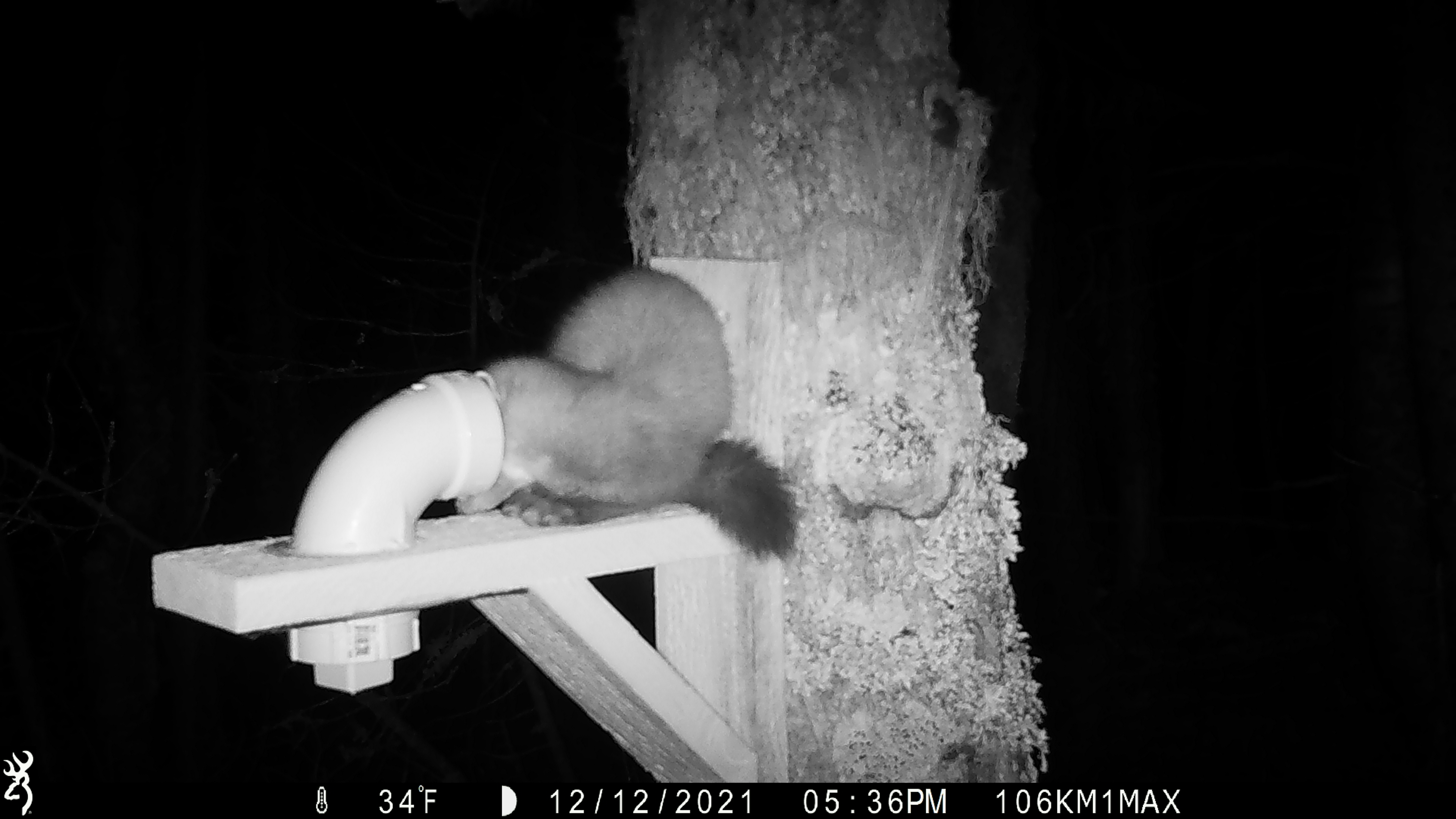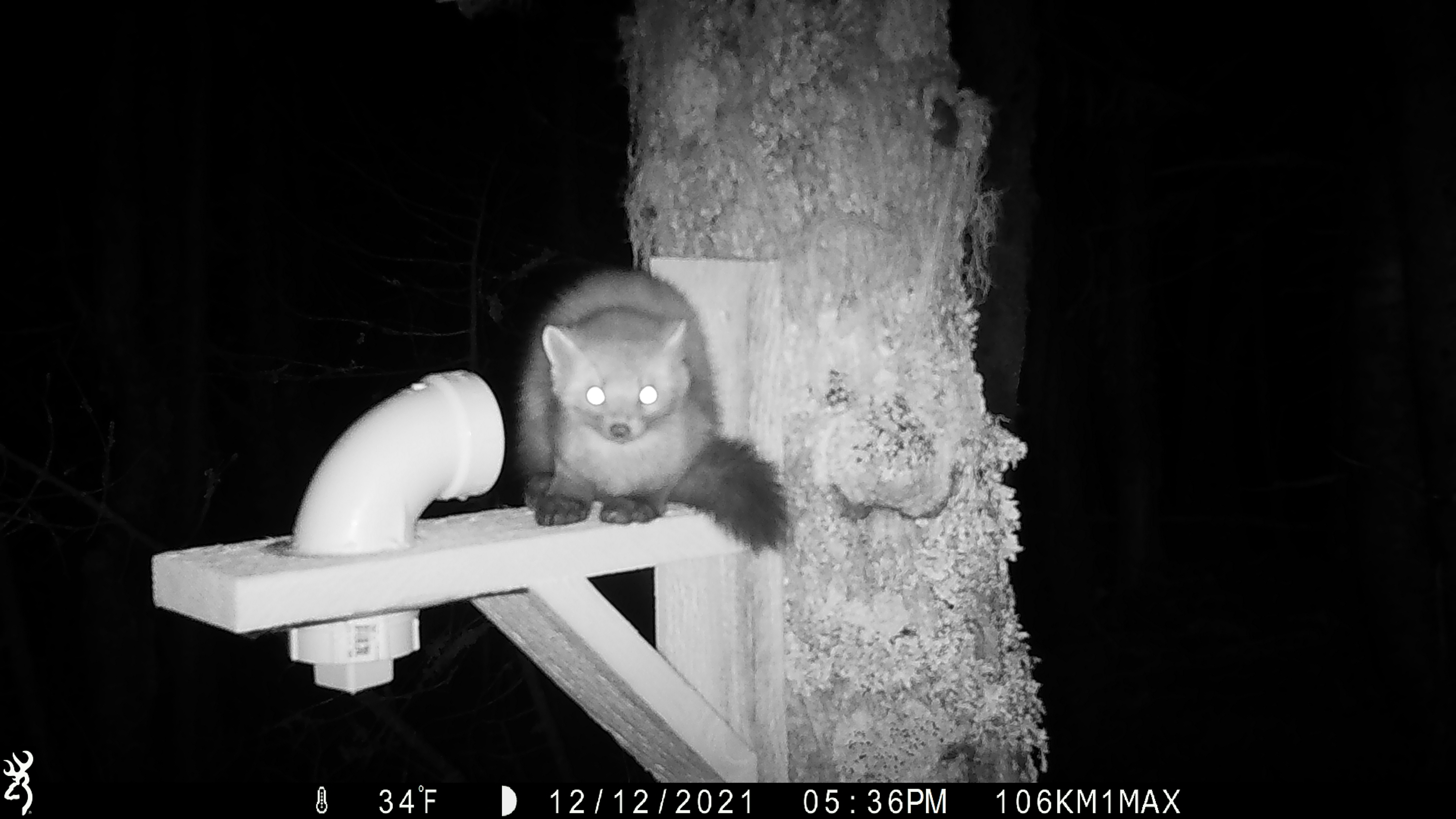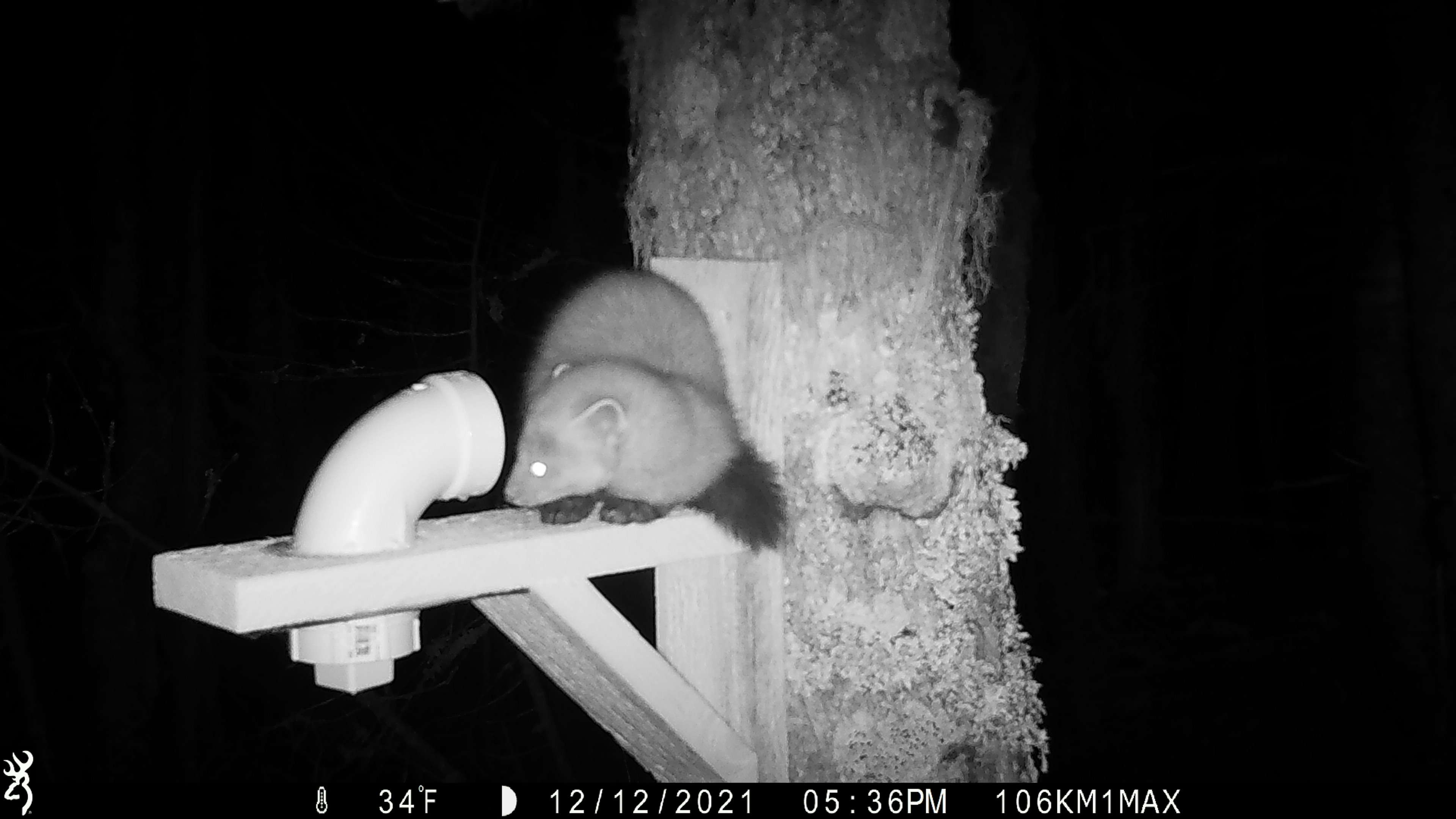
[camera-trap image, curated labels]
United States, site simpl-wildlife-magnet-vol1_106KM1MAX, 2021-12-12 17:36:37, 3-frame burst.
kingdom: Animalia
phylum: Chordata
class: Mammalia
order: Carnivora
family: Mustelidae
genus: Martes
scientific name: Martes americana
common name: american marten